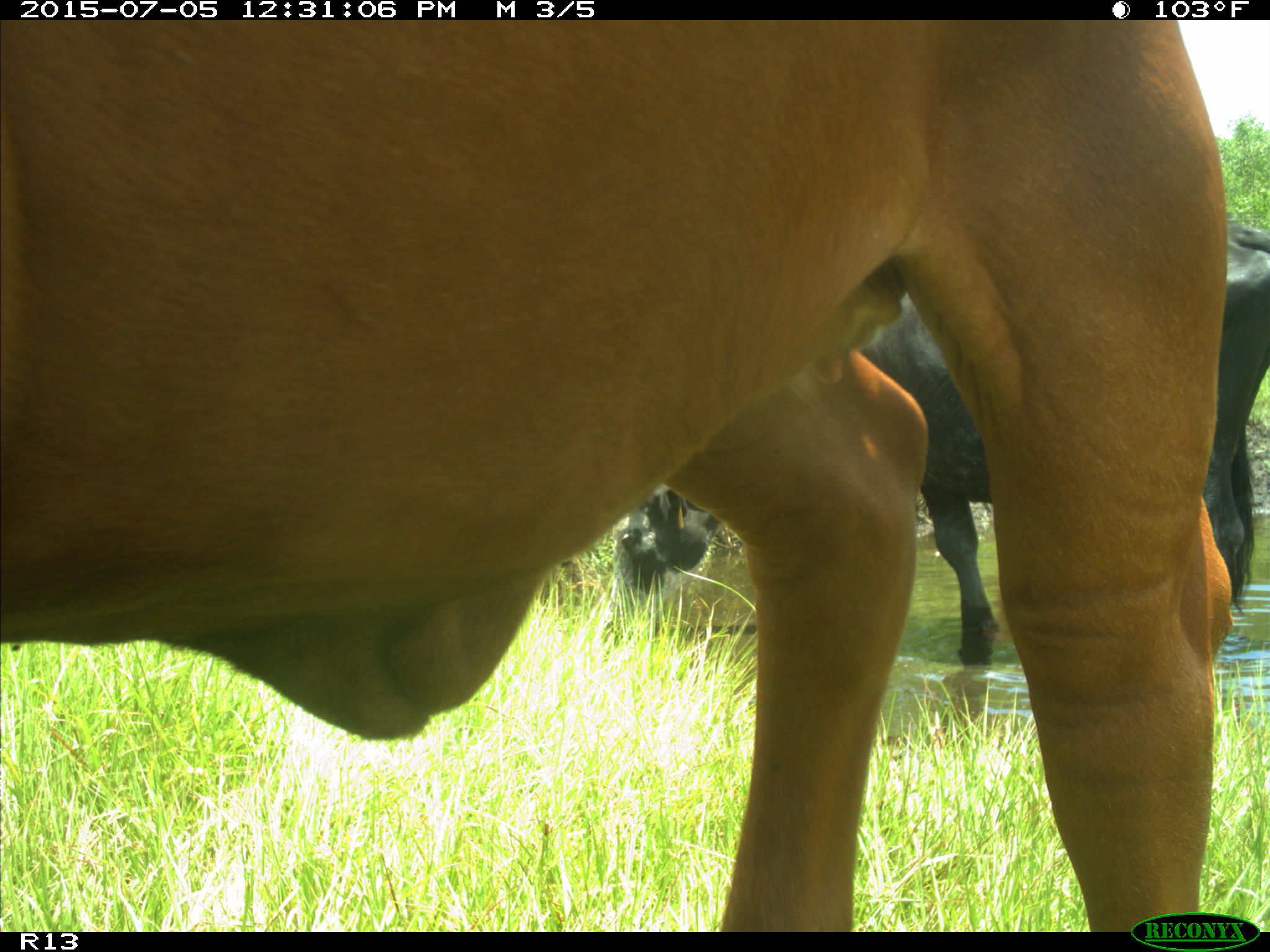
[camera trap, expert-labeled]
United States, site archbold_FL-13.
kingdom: Animalia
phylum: Chordata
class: Mammalia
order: Artiodactyla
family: Bovidae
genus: Bos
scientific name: Bos taurus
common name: domestic cow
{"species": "Bos taurus (domestic cow)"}